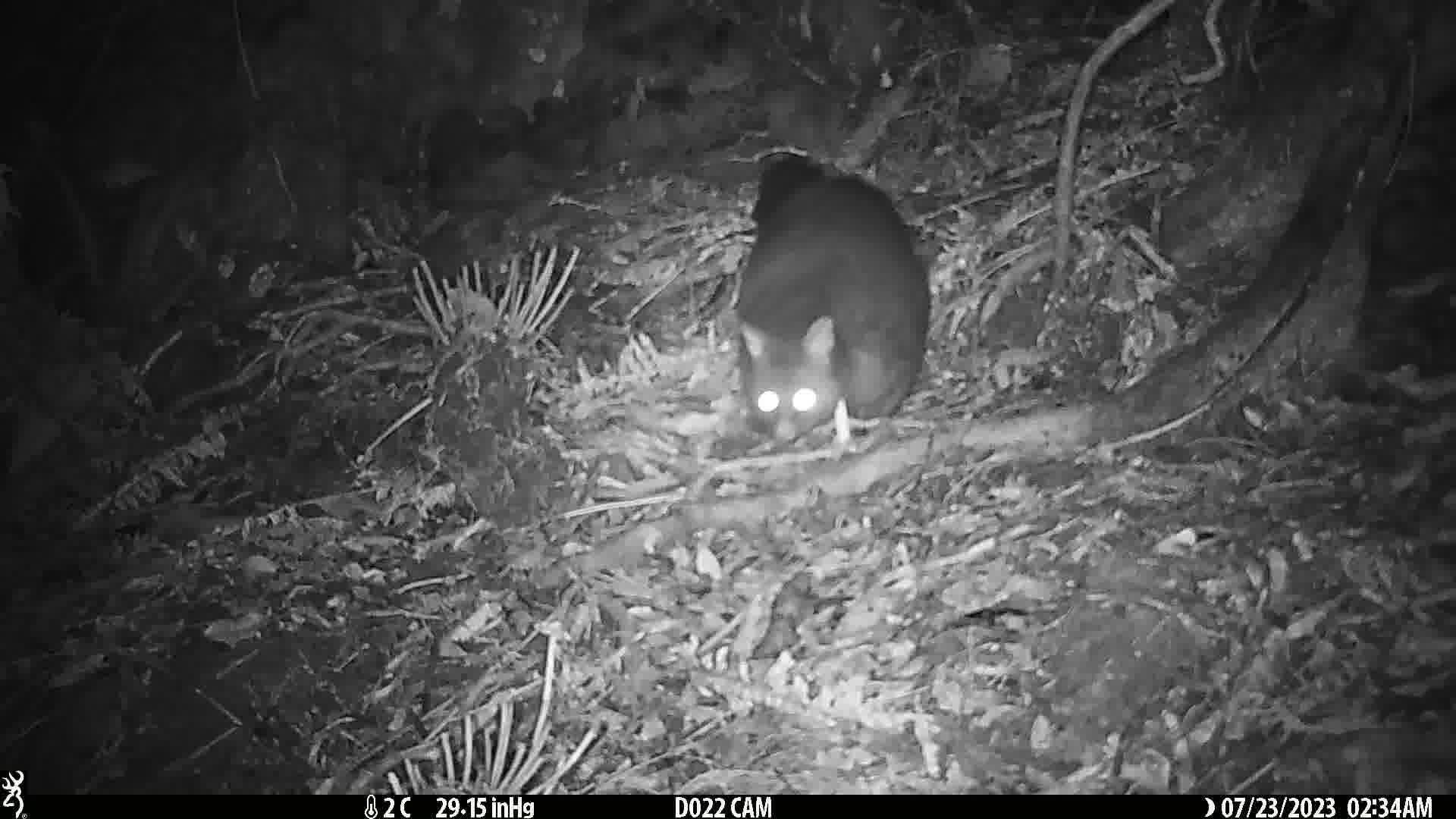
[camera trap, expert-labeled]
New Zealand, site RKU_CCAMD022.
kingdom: Animalia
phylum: Chordata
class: Mammalia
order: Diprotodontia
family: Phalangeridae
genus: Trichosurus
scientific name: Trichosurus vulpecula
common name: common brushtail possum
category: possum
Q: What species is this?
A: Possum (common brushtail possum) (Trichosurus vulpecula).